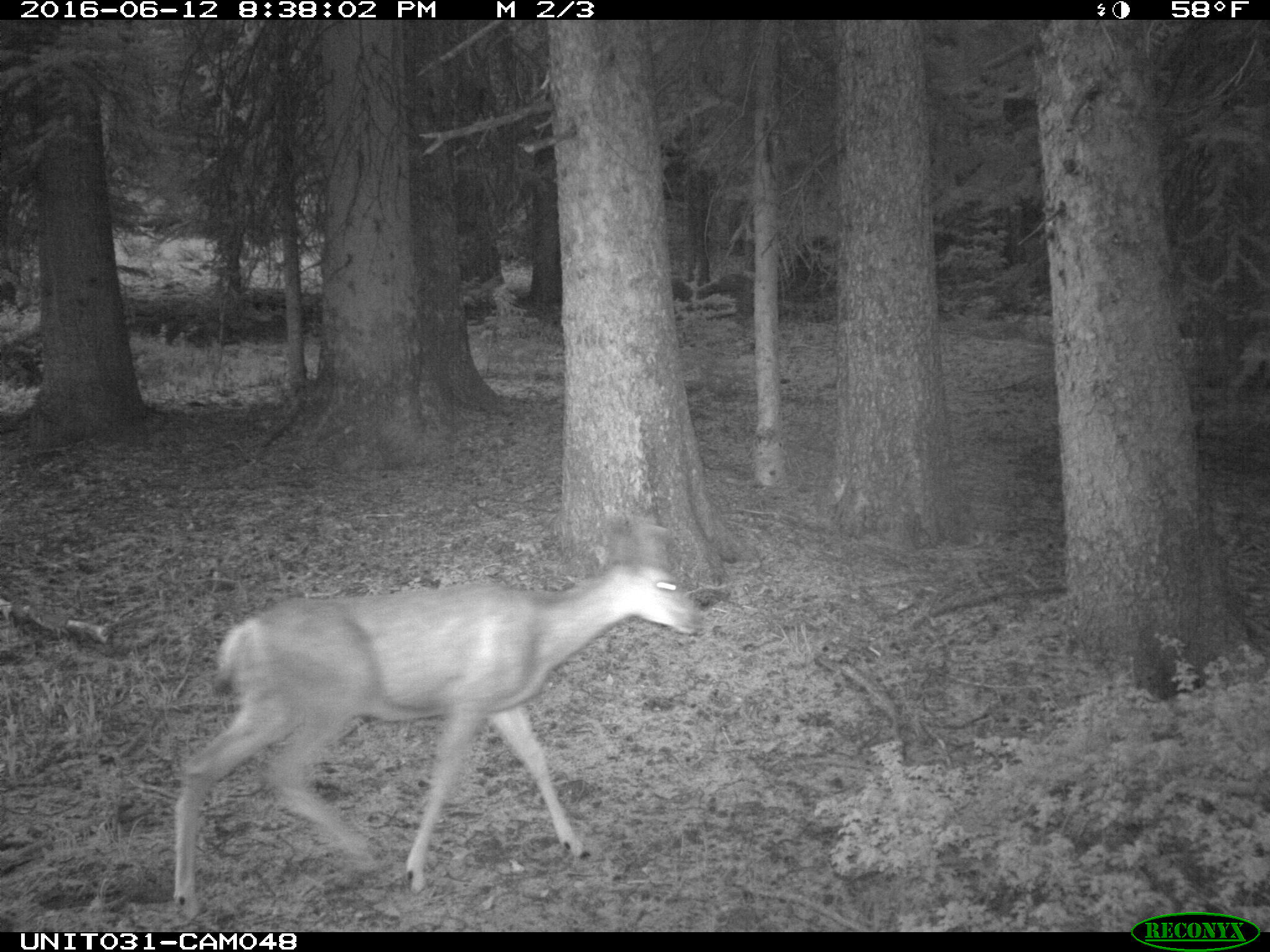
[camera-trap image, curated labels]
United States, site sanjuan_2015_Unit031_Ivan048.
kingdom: Animalia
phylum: Chordata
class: Mammalia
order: Artiodactyla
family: Cervidae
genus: Odocoileus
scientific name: Odocoileus hemionus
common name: mule deer